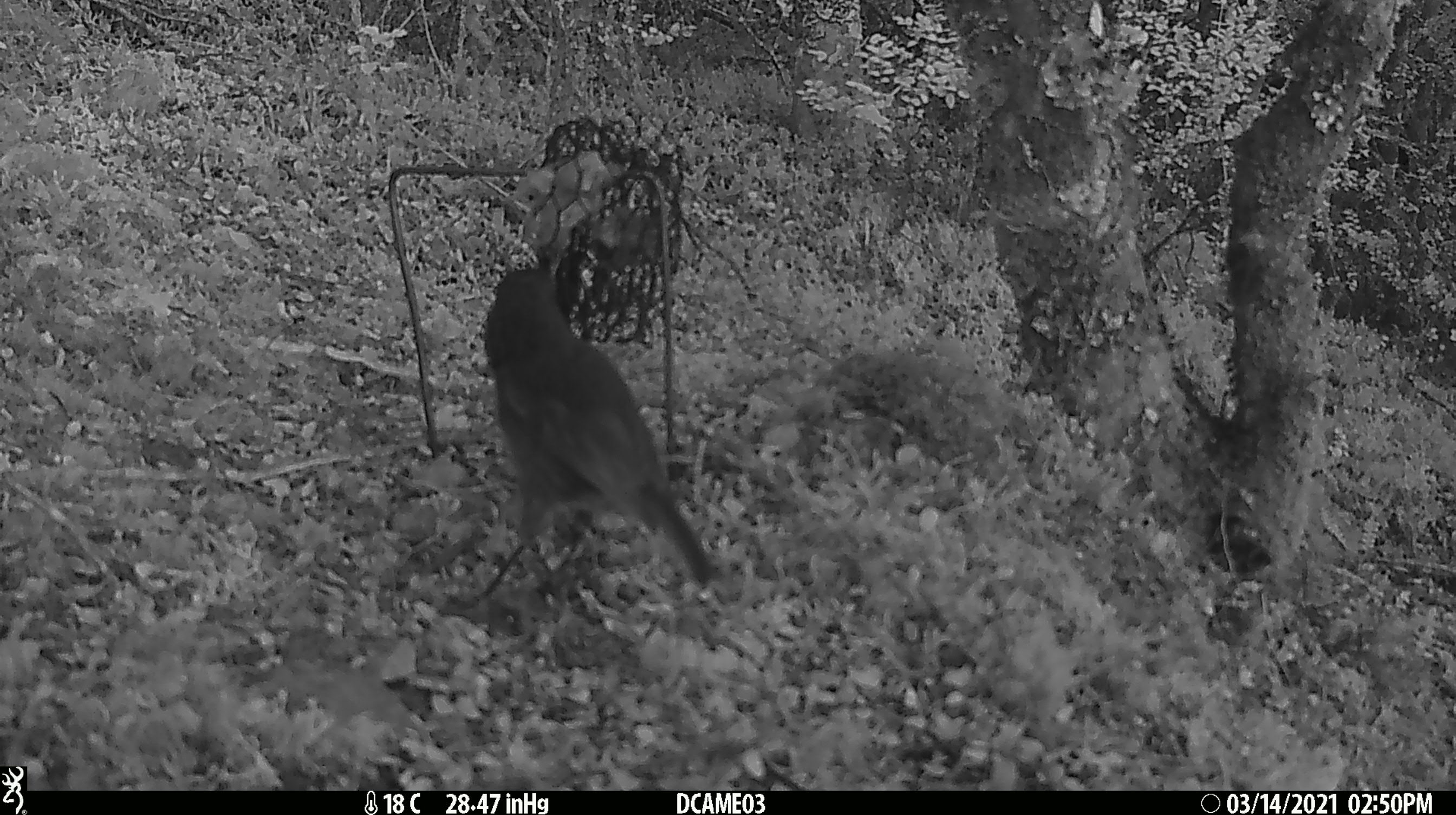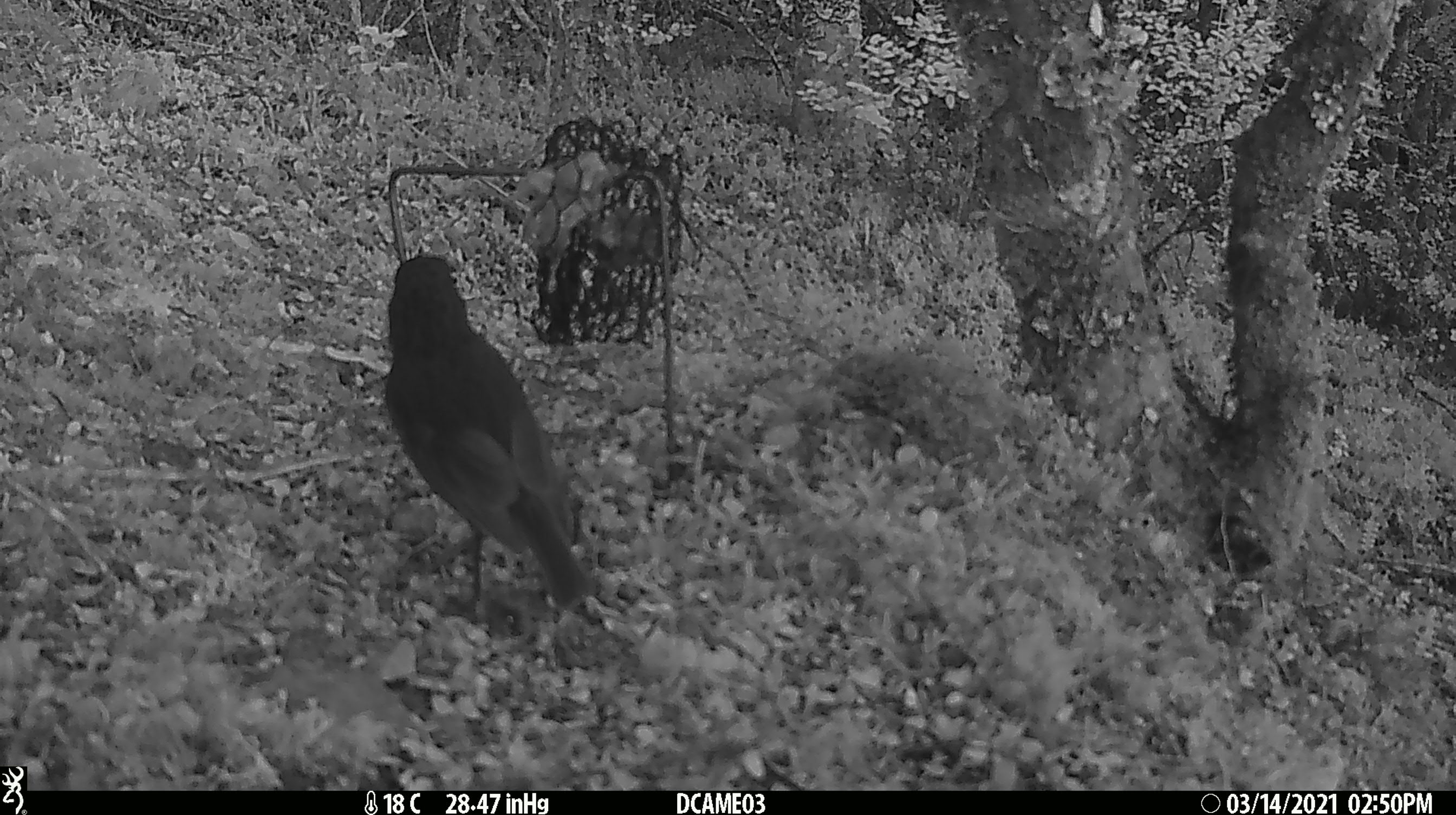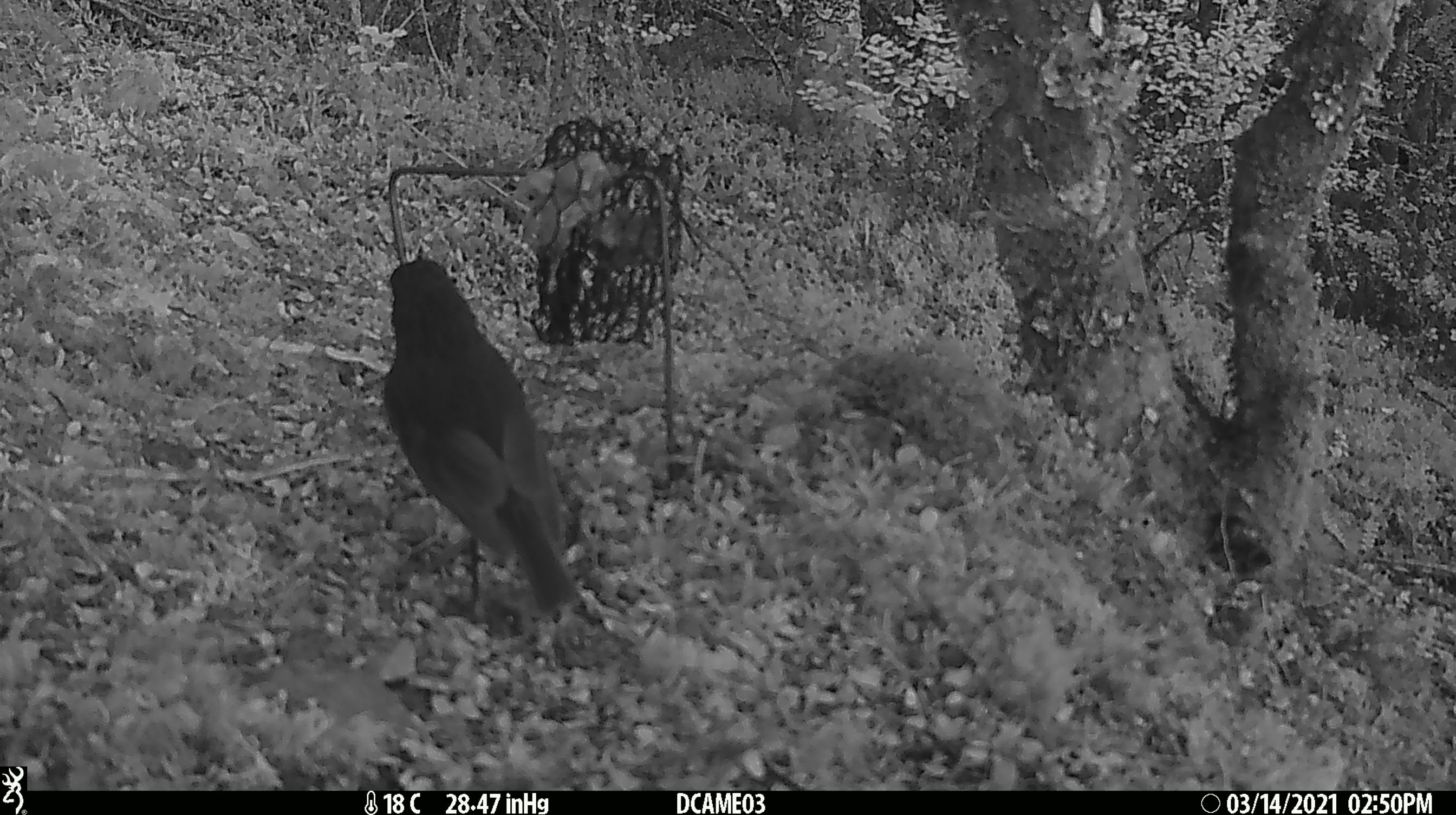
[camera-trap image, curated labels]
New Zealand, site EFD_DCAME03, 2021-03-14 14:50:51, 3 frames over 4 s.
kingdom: Animalia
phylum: Chordata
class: Aves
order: Passeriformes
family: Petroicidae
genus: Petroica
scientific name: Petroica australis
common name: new zealand robin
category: robin